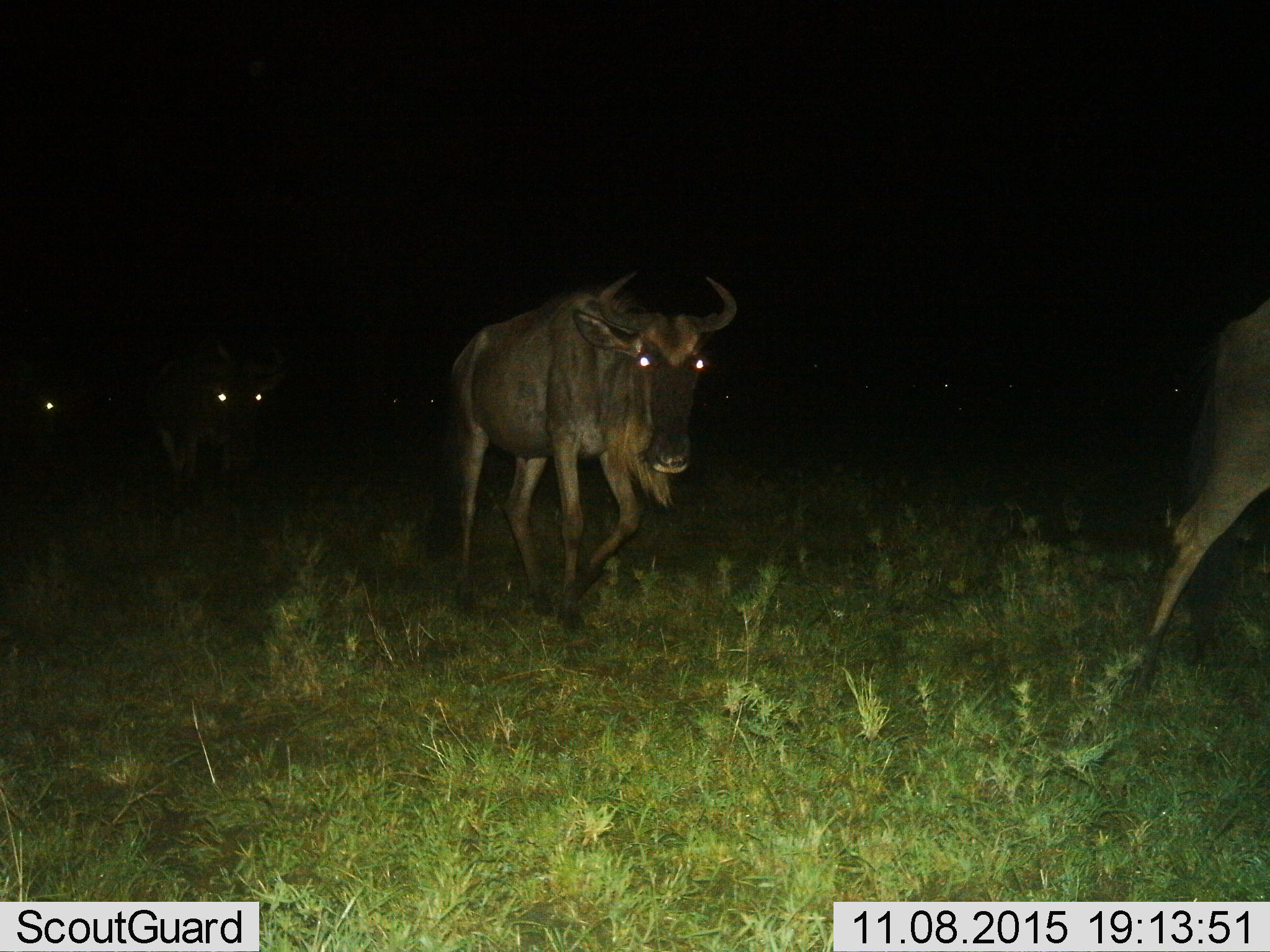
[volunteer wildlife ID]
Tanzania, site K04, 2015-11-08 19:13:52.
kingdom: Animalia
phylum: Chordata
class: Mammalia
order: Artiodactyla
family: Bovidae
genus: Connochaetes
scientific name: Connochaetes taurinus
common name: blue wildebeest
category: wildebeest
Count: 6.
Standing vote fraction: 0%.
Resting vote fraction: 0%.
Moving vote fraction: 100%.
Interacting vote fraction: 0%.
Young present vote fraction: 0%.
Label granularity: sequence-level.